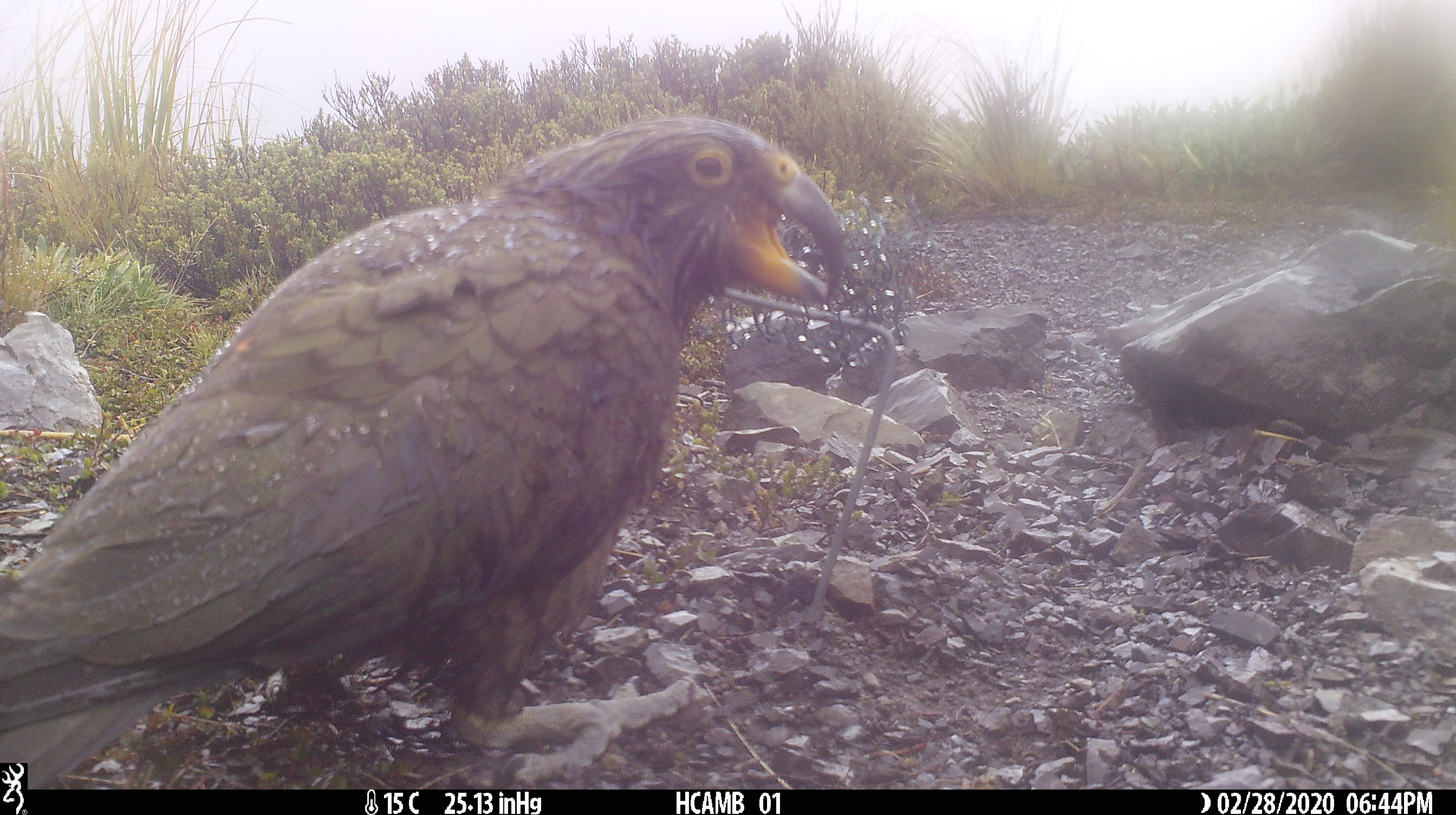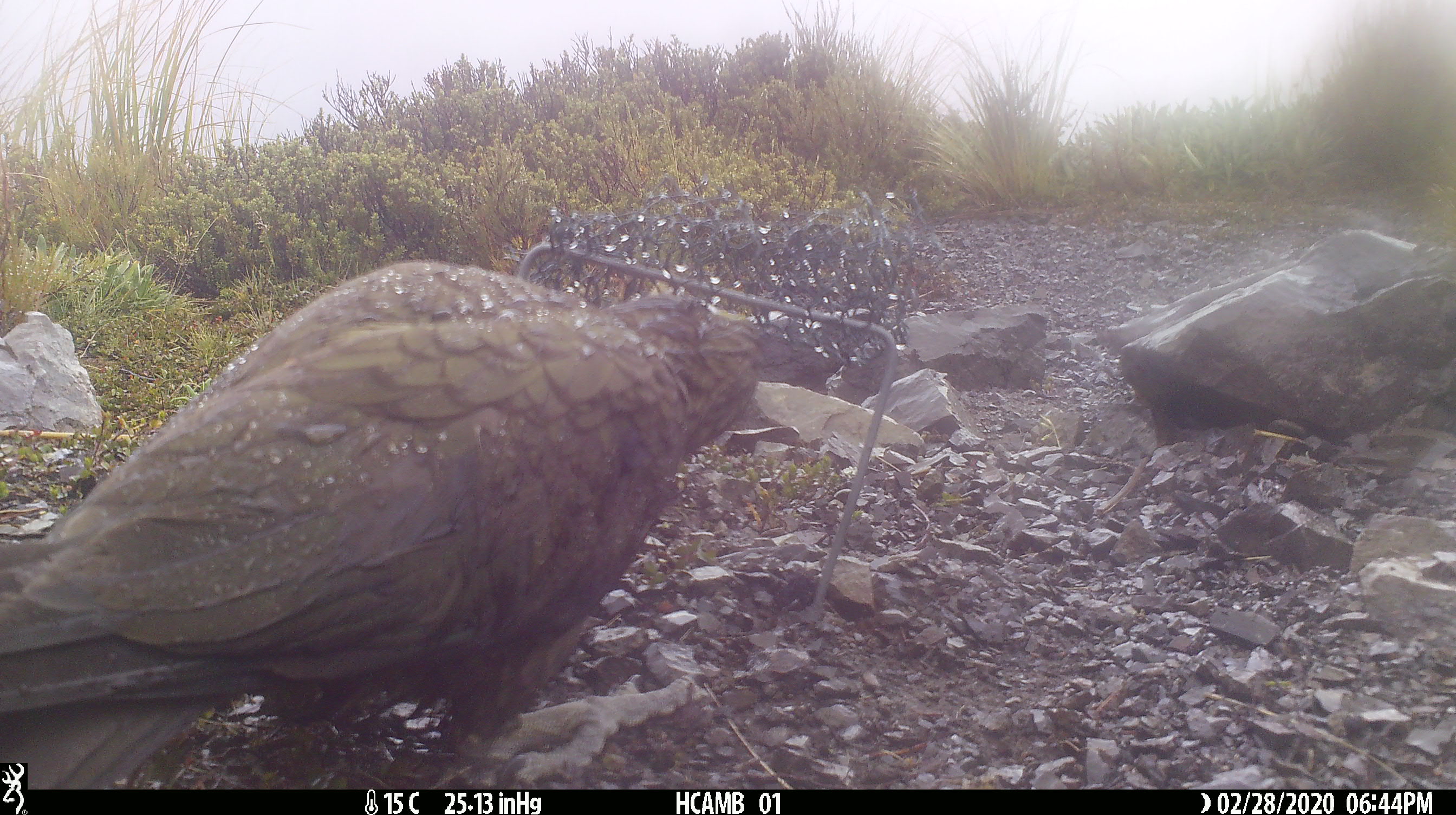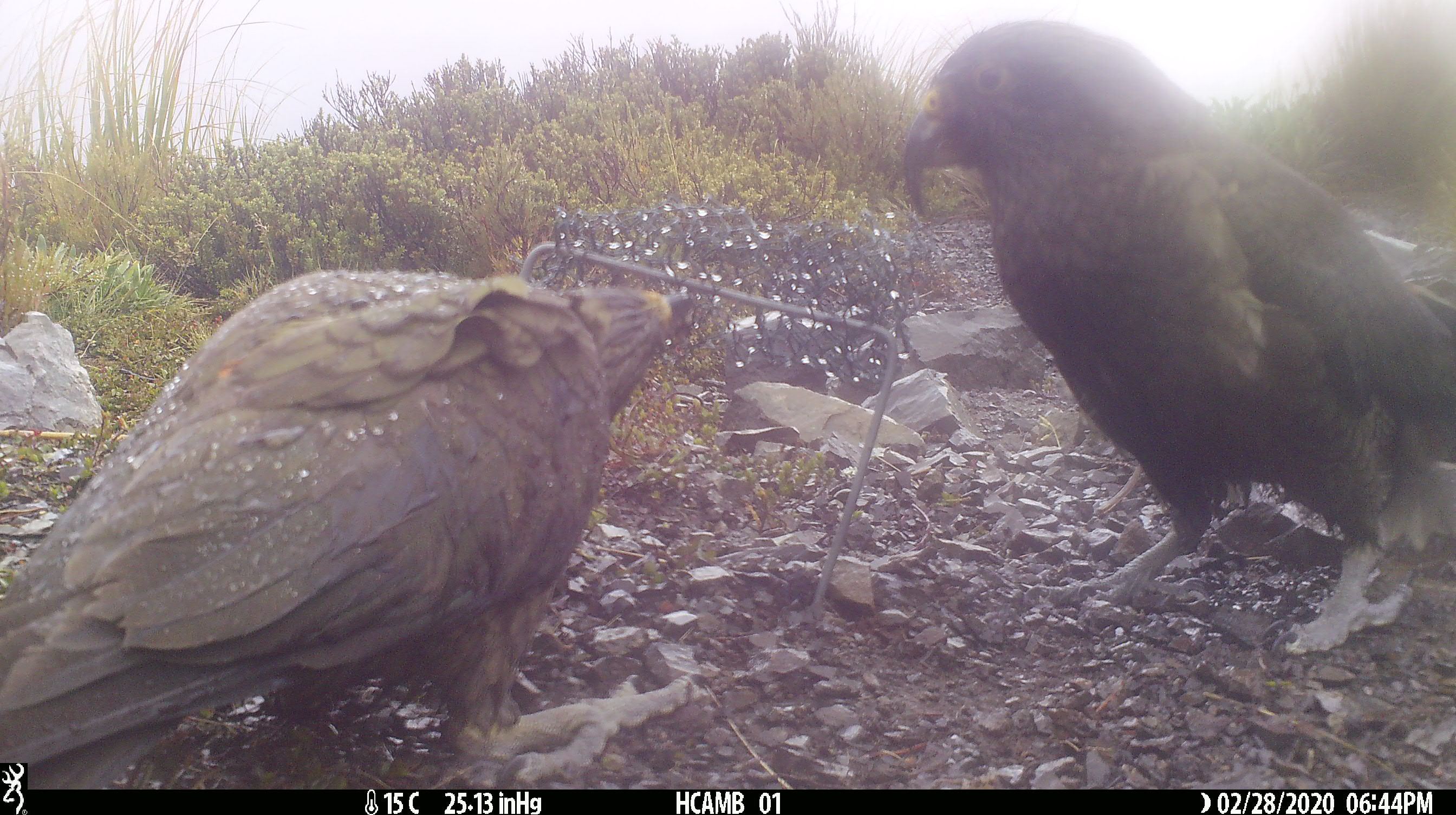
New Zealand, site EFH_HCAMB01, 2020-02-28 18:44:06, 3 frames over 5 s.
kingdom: Animalia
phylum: Chordata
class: Aves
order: Psittaciformes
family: Strigopidae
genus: Nestor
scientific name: Nestor notabilis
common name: kea